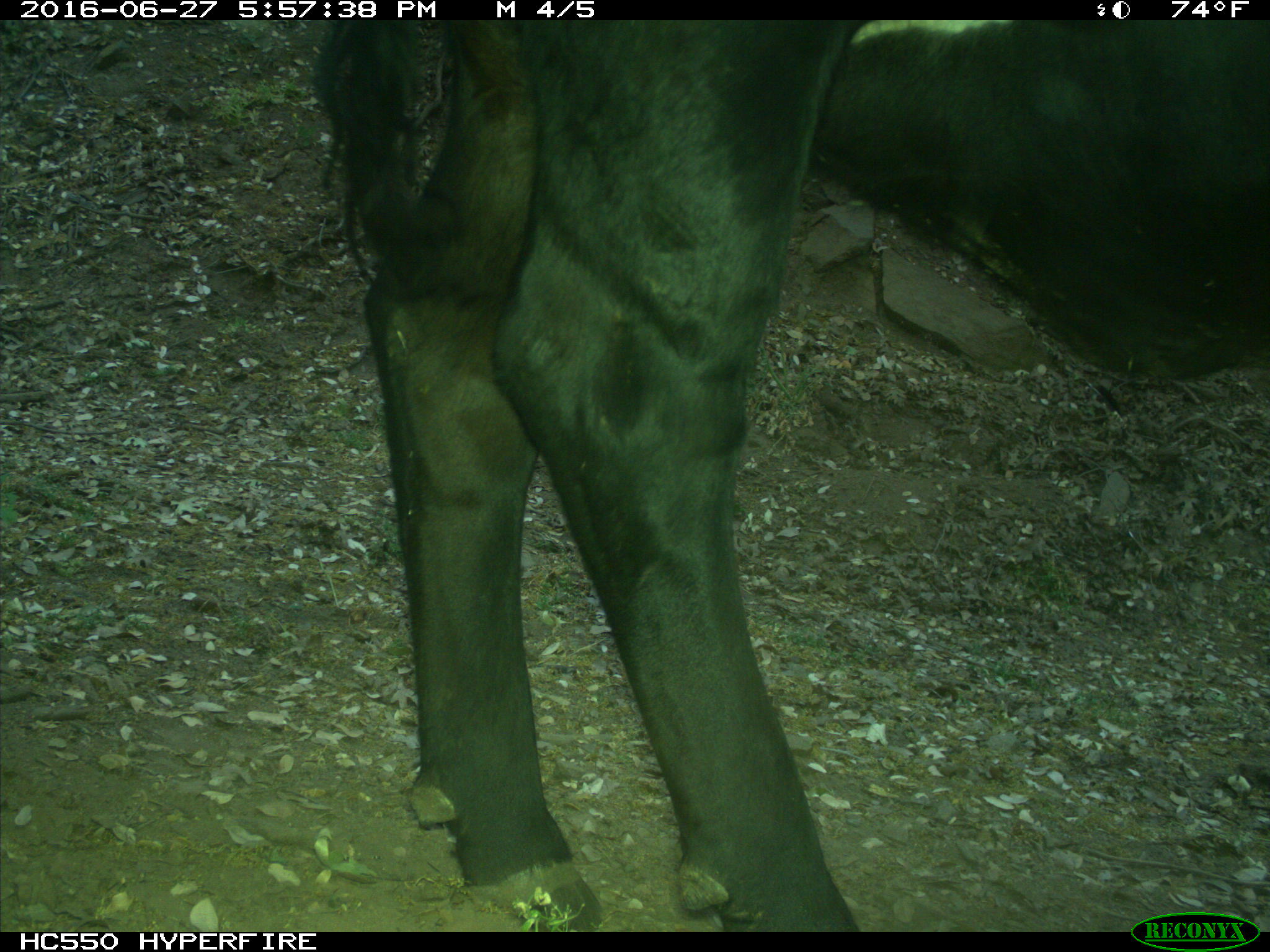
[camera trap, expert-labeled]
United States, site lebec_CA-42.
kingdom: Animalia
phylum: Chordata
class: Mammalia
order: Artiodactyla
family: Bovidae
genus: Bos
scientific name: Bos taurus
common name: domestic cow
Bos taurus (domestic cow).